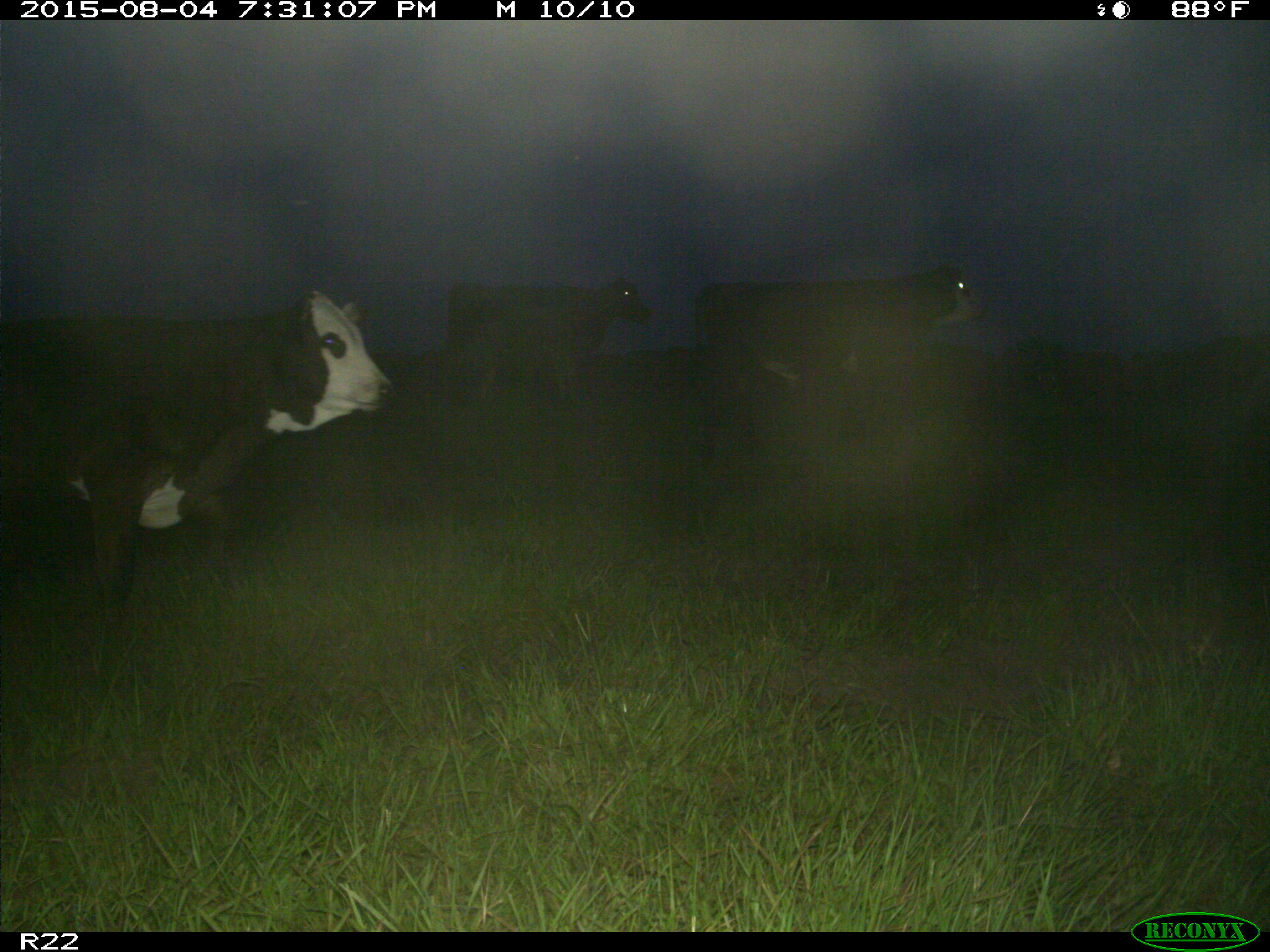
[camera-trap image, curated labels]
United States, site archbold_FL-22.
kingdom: Animalia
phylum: Chordata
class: Mammalia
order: Artiodactyla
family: Bovidae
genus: Bos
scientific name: Bos taurus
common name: domestic cow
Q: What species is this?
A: Bos taurus (domestic cow).